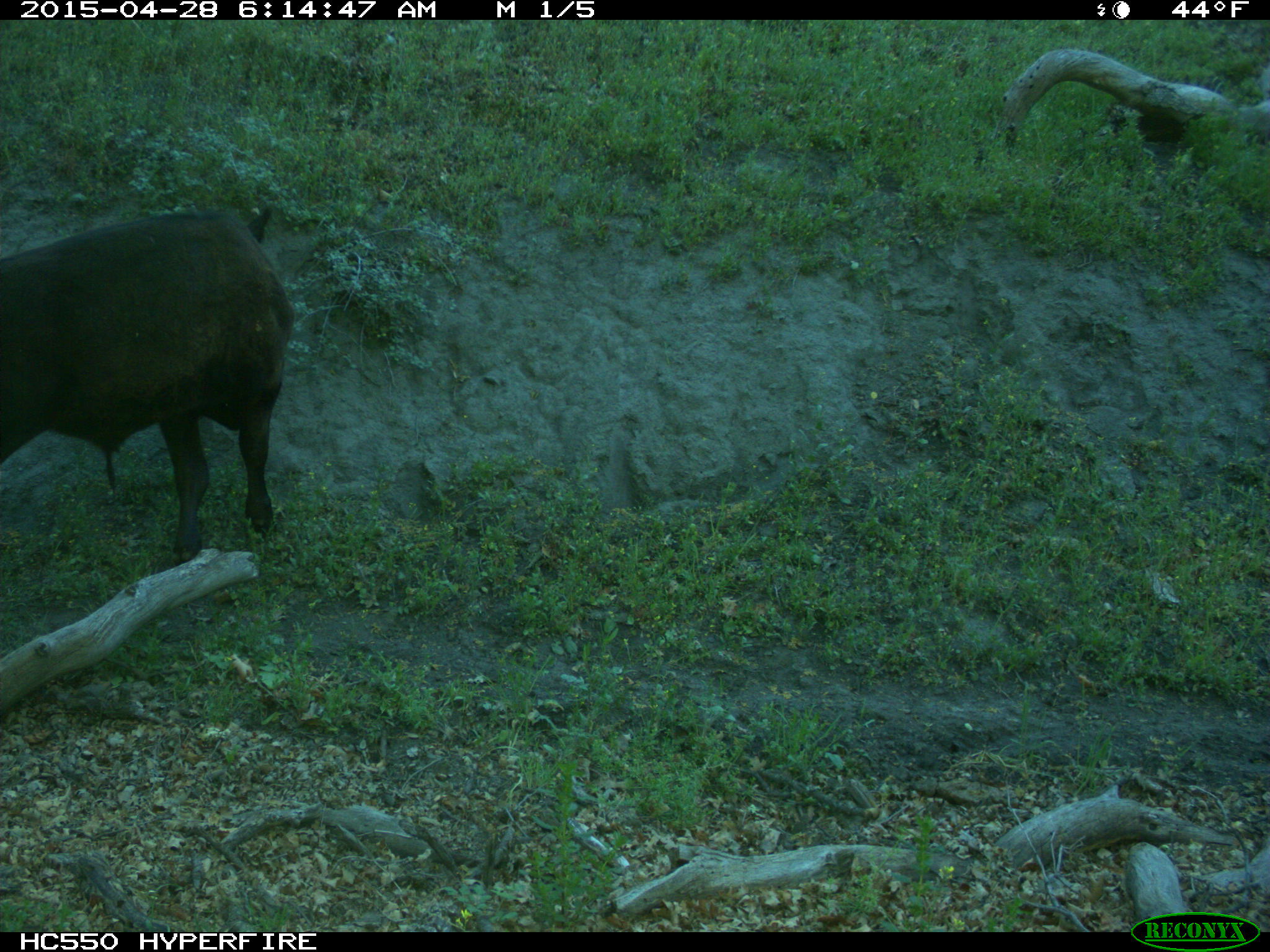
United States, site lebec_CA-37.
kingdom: Animalia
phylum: Chordata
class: Mammalia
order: Artiodactyla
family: Bovidae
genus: Bos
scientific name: Bos taurus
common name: domestic cow